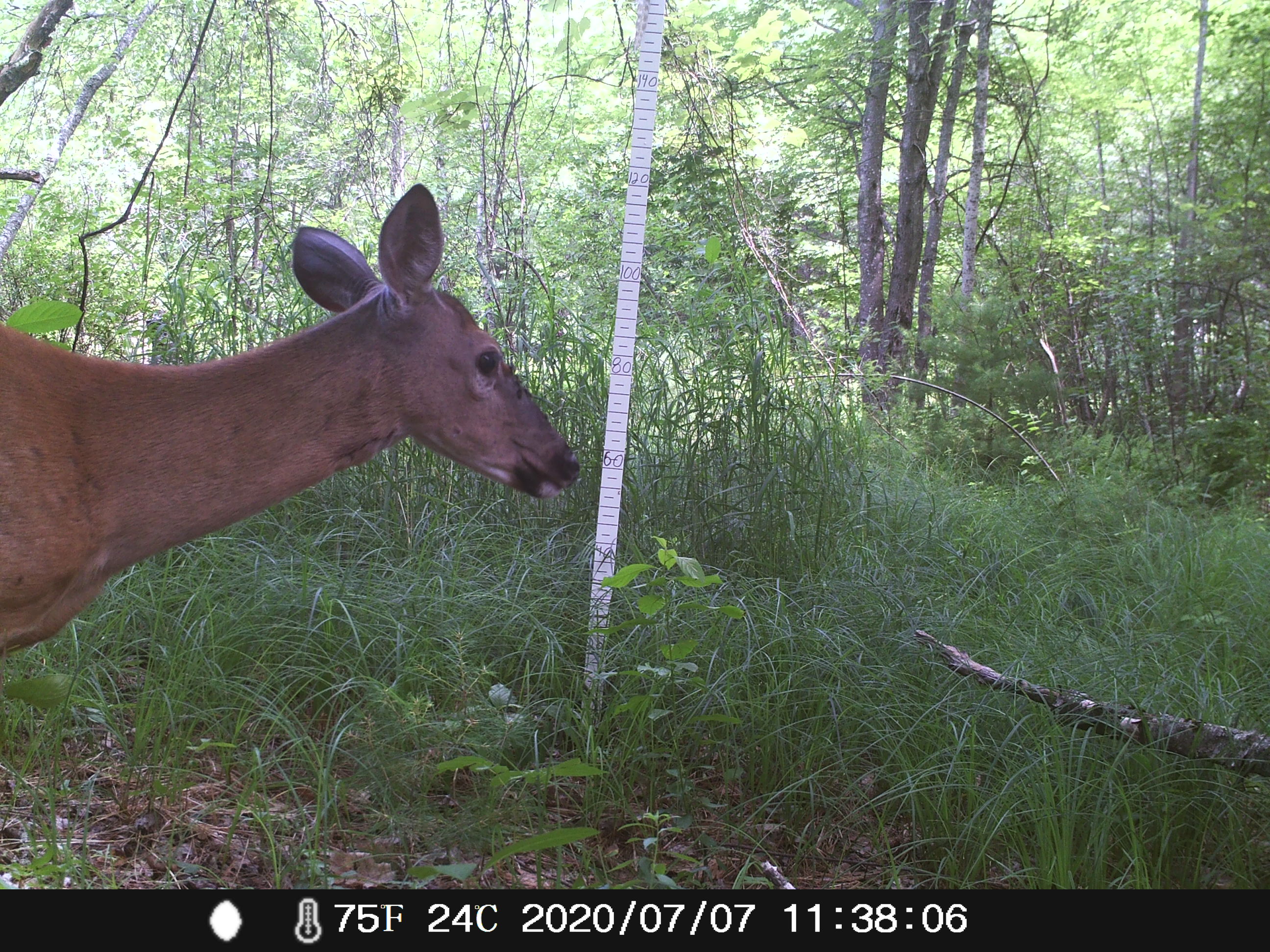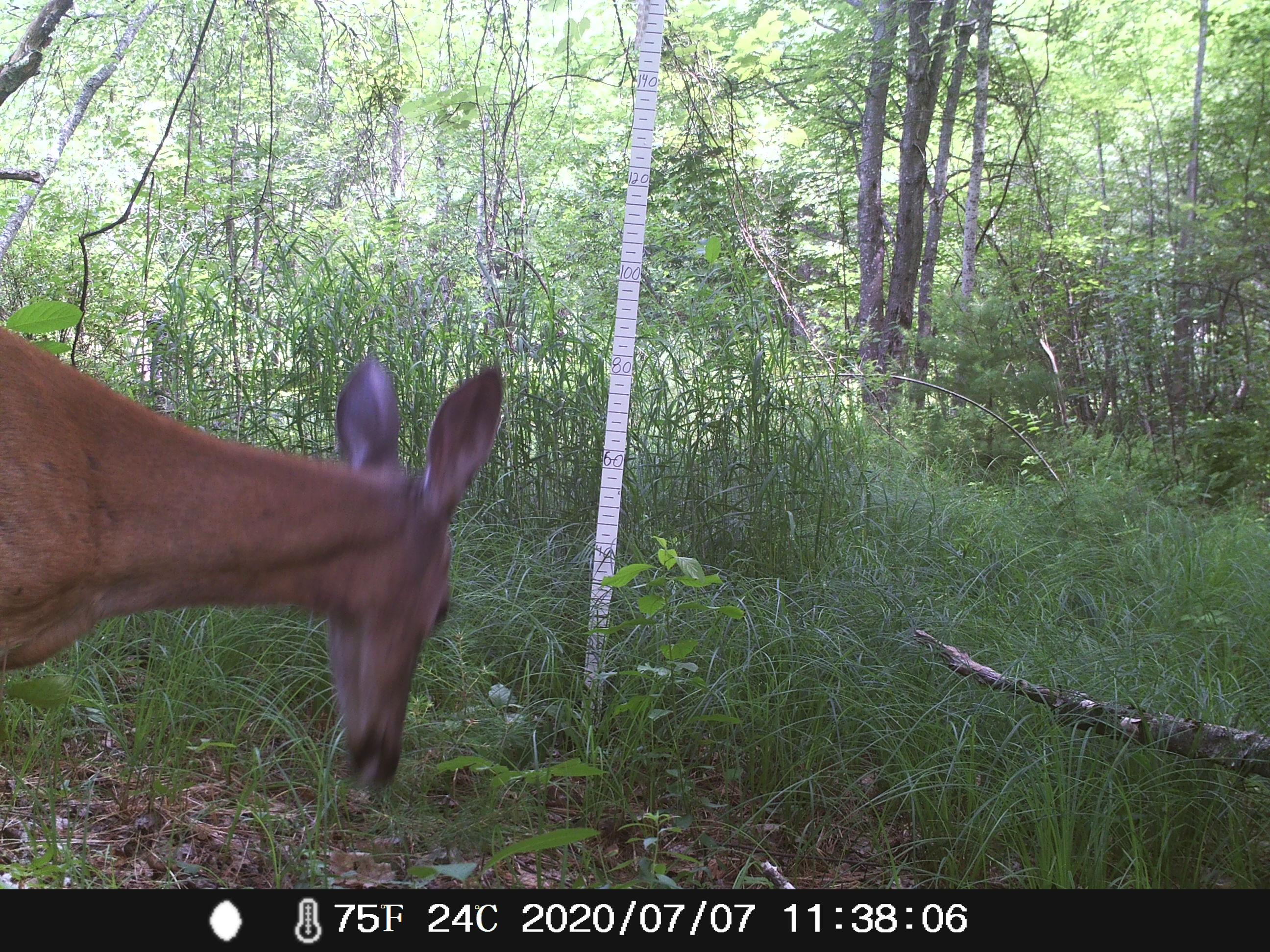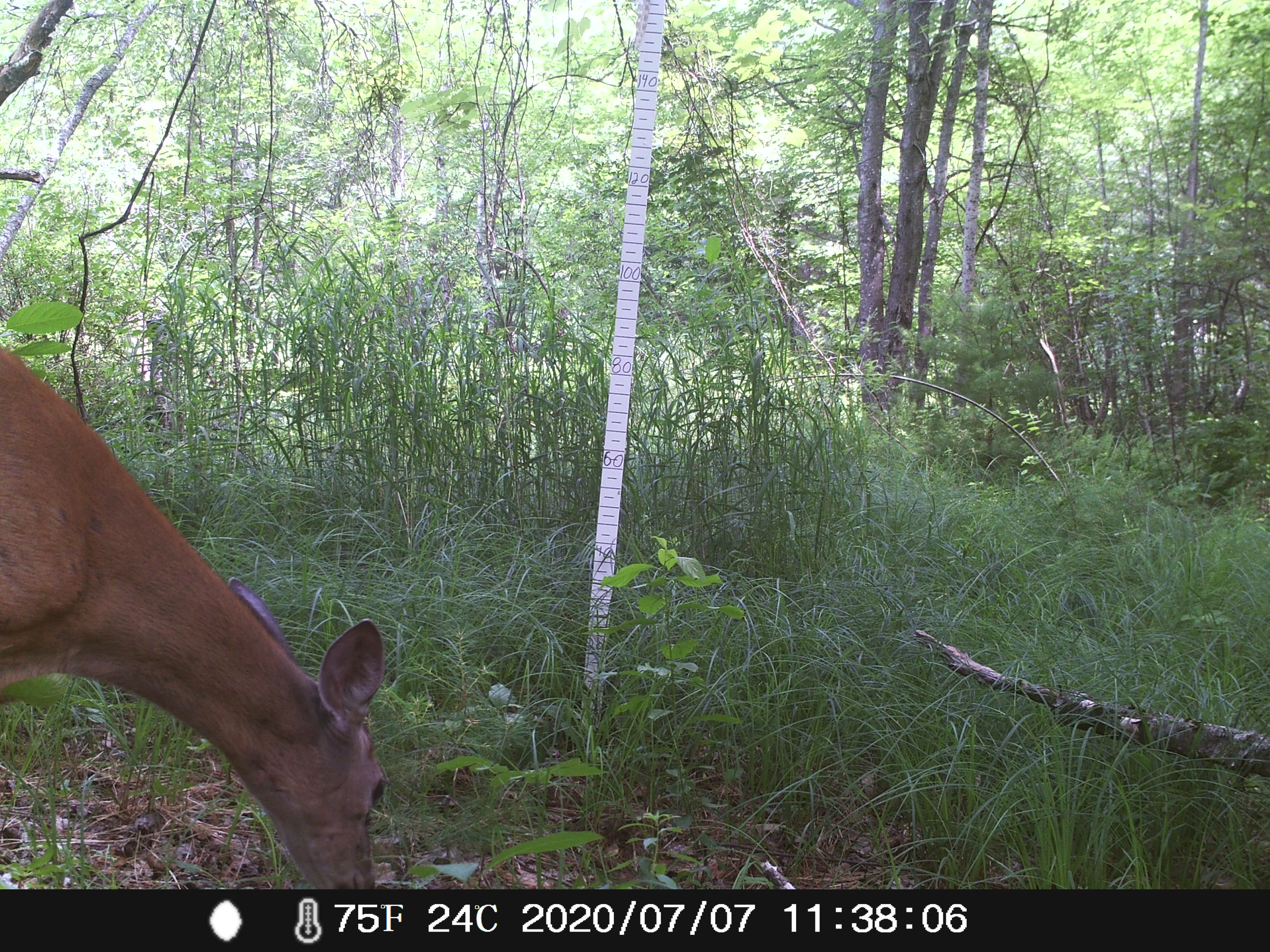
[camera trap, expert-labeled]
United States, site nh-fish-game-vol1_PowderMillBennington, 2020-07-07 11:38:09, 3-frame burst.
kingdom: Animalia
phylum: Chordata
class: Mammalia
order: Artiodactyla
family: Cervidae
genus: Odocoileus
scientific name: Odocoileus virginianus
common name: white-tailed deer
White-tailed deer (Odocoileus virginianus).